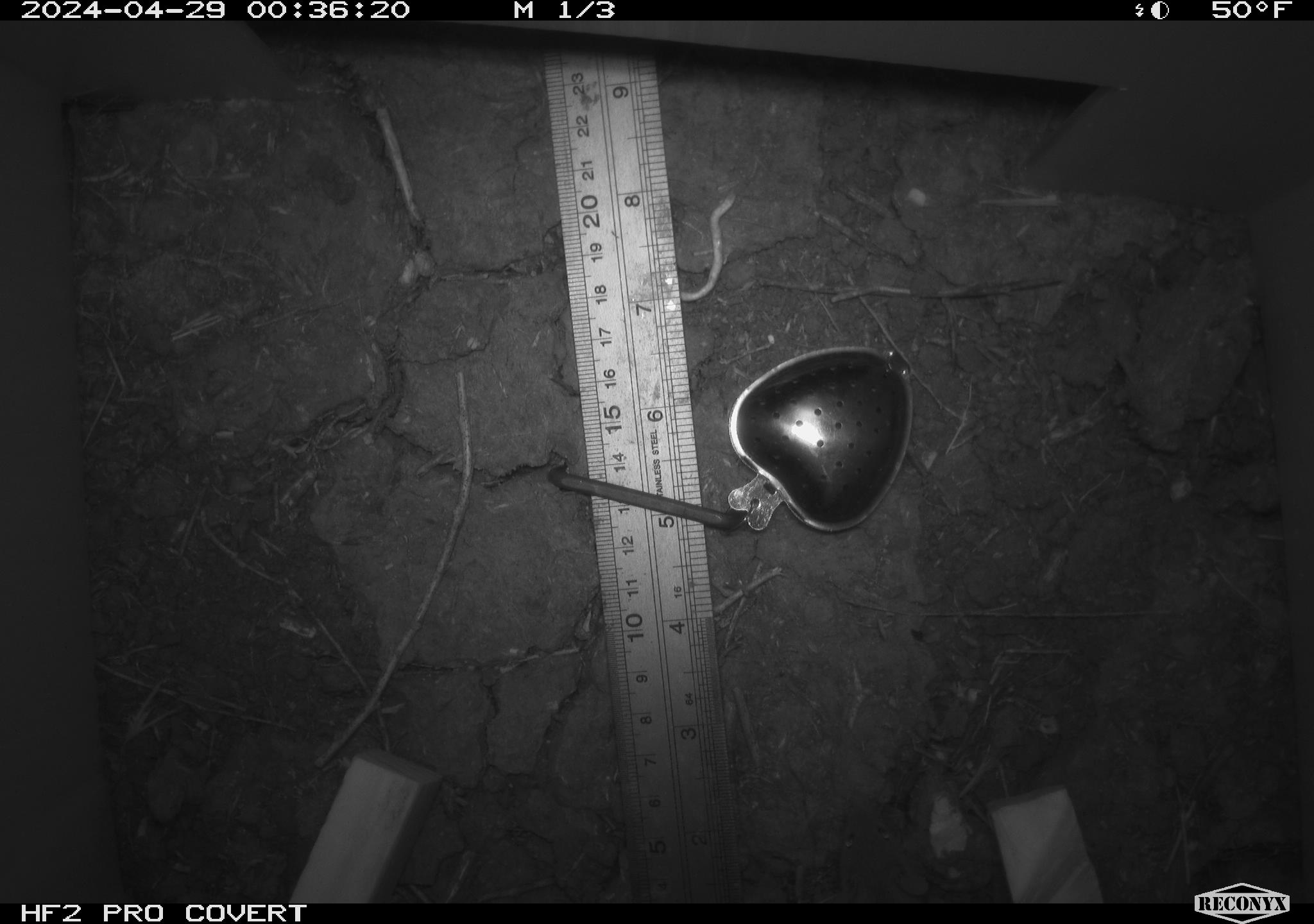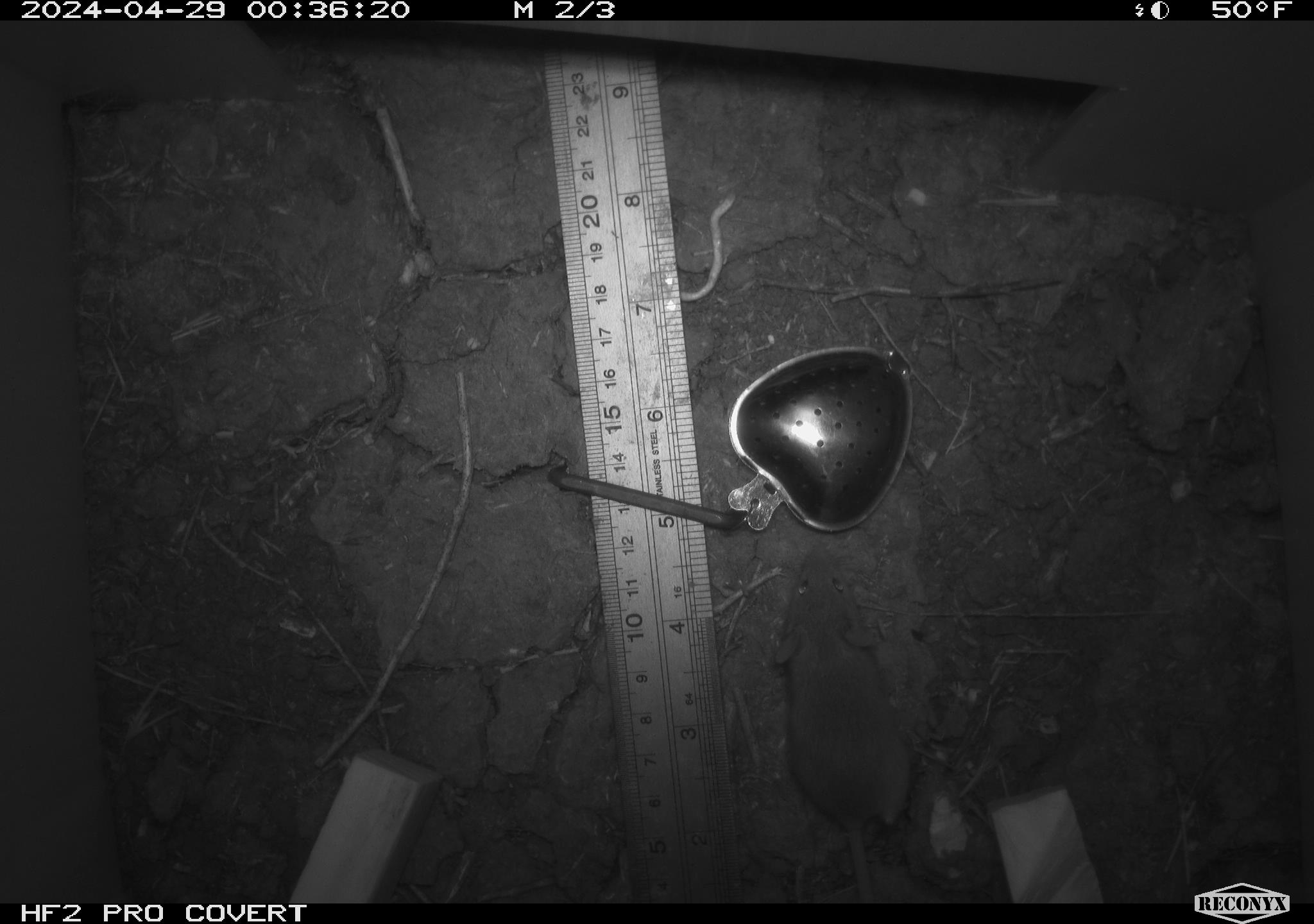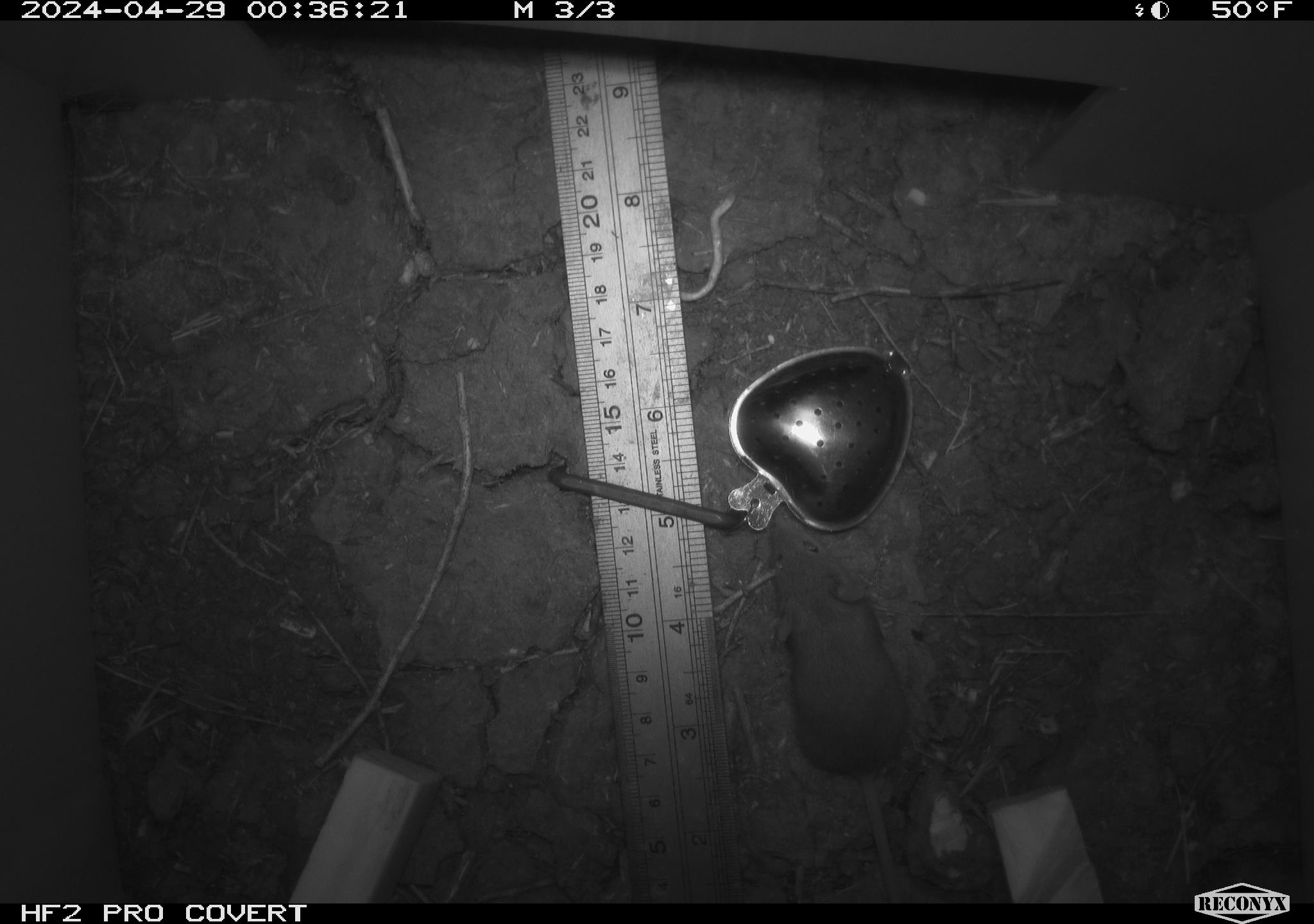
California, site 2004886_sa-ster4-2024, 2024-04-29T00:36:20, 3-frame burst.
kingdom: Animalia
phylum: Chordata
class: Mammalia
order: Rodentia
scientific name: Rodentia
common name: mouse species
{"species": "mouse species (Rodentia)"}